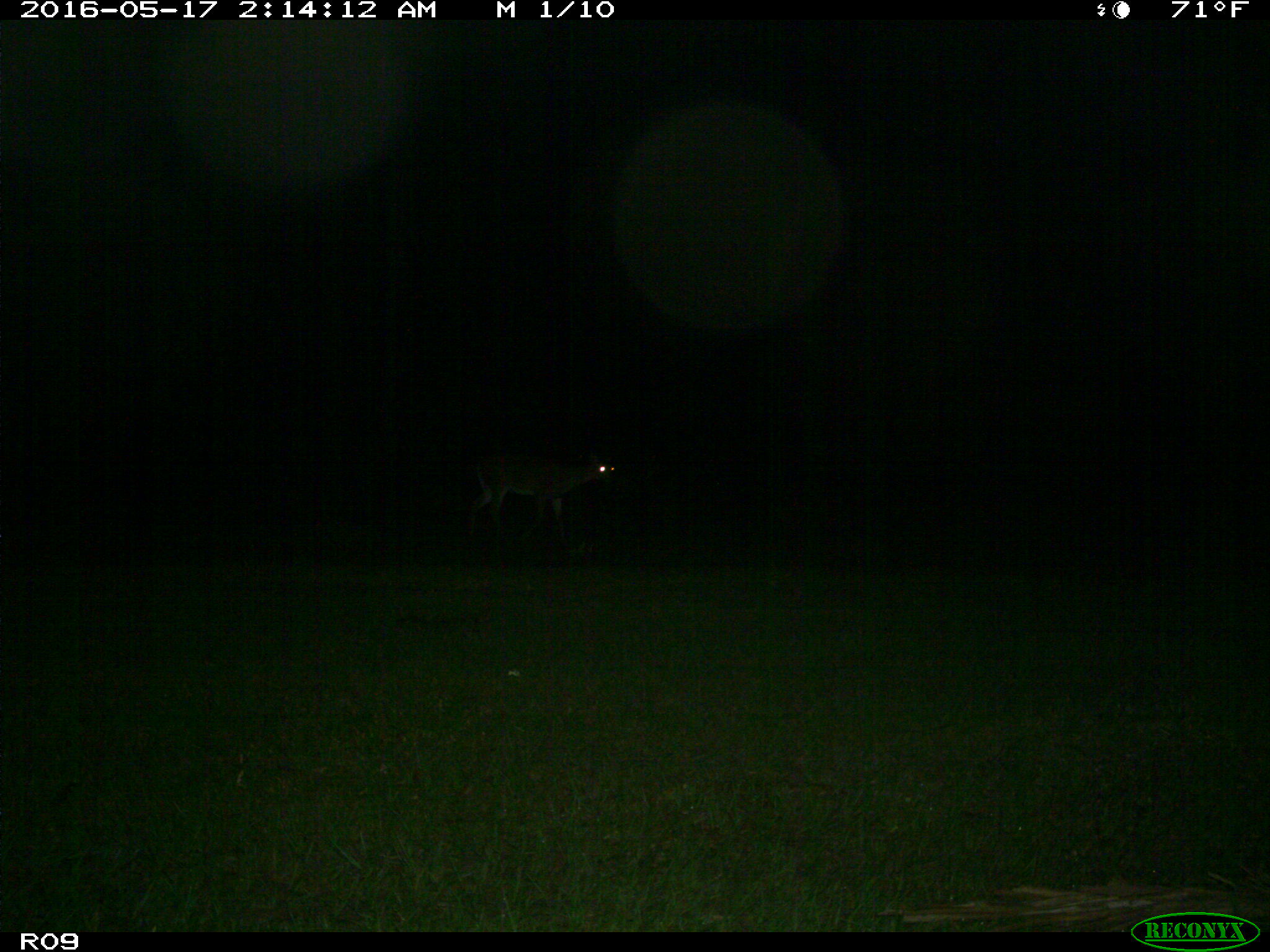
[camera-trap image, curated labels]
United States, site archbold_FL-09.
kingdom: Animalia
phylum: Chordata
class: Mammalia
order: Artiodactyla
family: Cervidae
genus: Odocoileus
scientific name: Odocoileus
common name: deer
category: unidentified deer